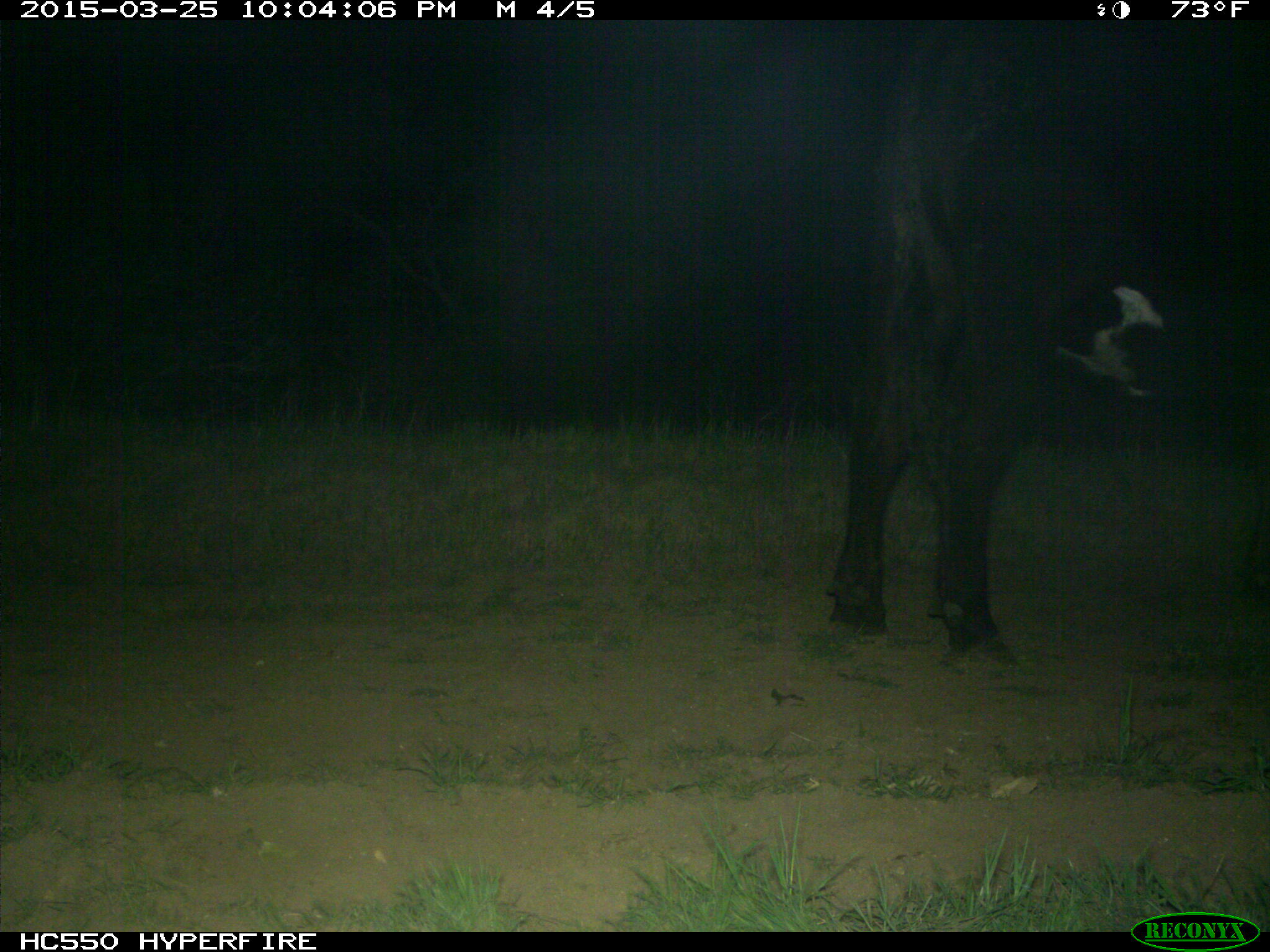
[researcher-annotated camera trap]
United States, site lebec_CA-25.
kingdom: Animalia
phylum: Chordata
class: Mammalia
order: Artiodactyla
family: Bovidae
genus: Bos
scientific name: Bos taurus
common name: domestic cow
Bos taurus (domestic cow).